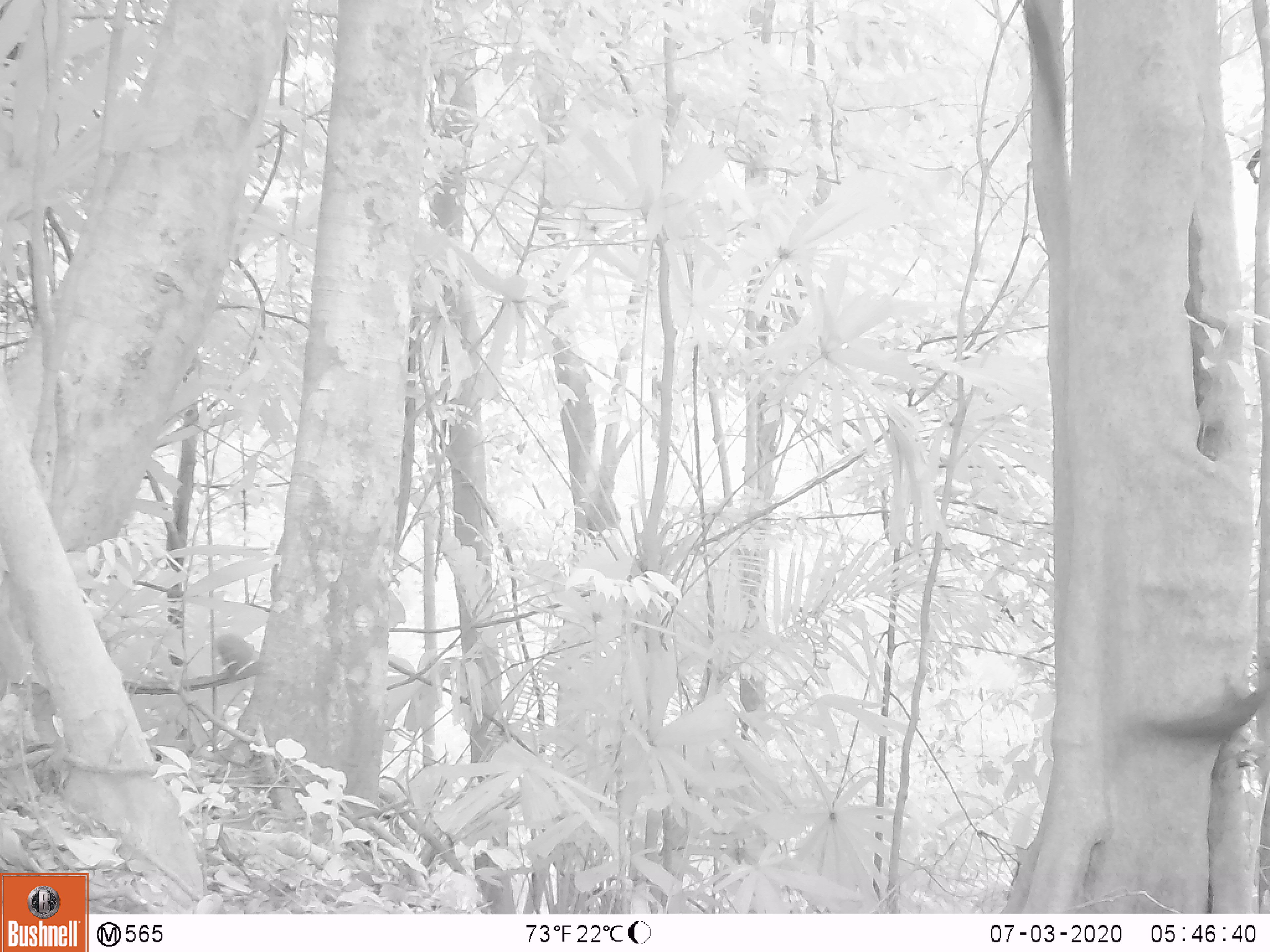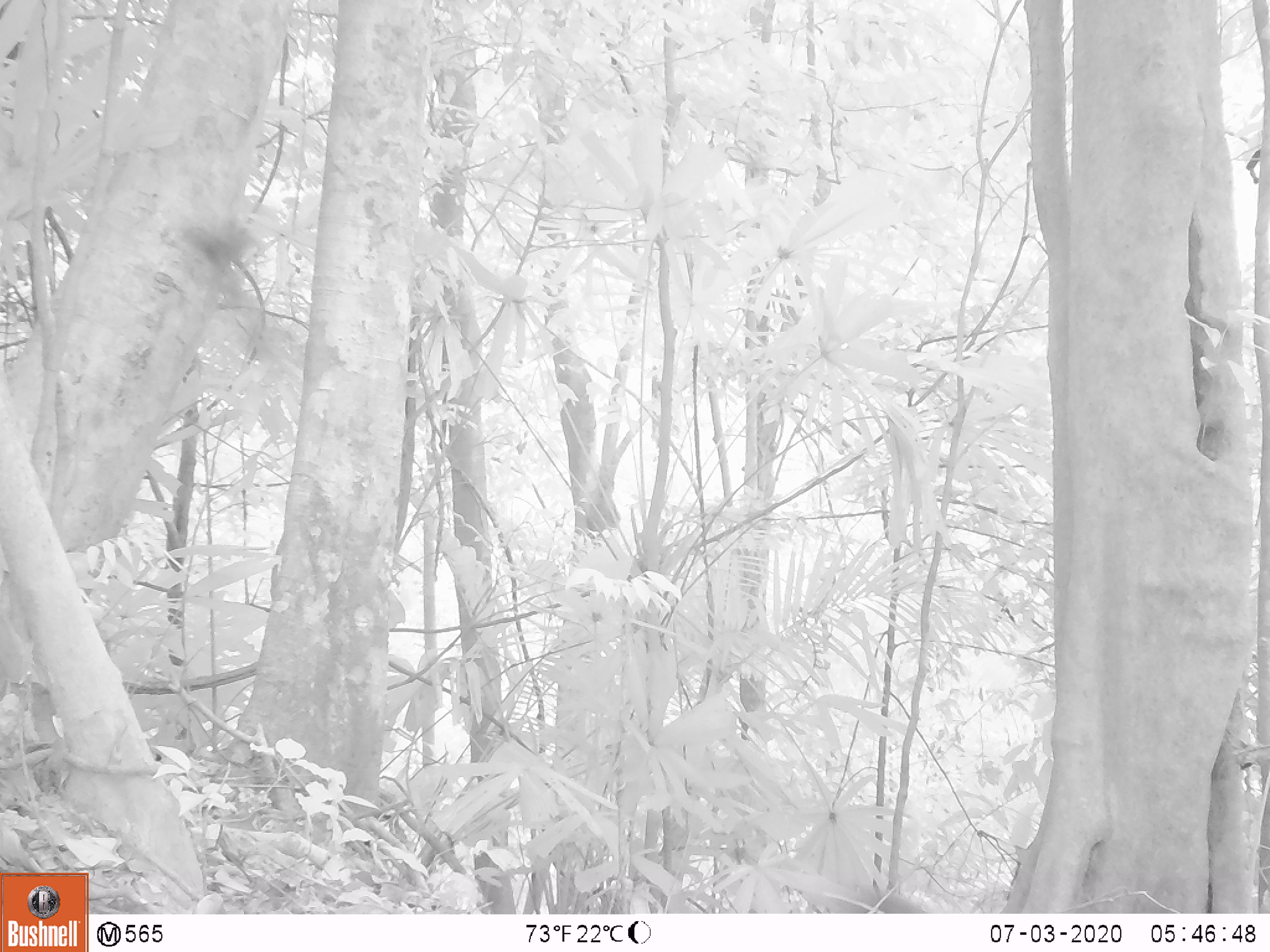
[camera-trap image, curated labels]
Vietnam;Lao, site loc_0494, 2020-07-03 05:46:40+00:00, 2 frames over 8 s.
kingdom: Animalia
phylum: Chordata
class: Mammalia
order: Rodentia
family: Sciuridae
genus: Callosciurus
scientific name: Callosciurus erythraeus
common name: pallas's squirrel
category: pallass squirrel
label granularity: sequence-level